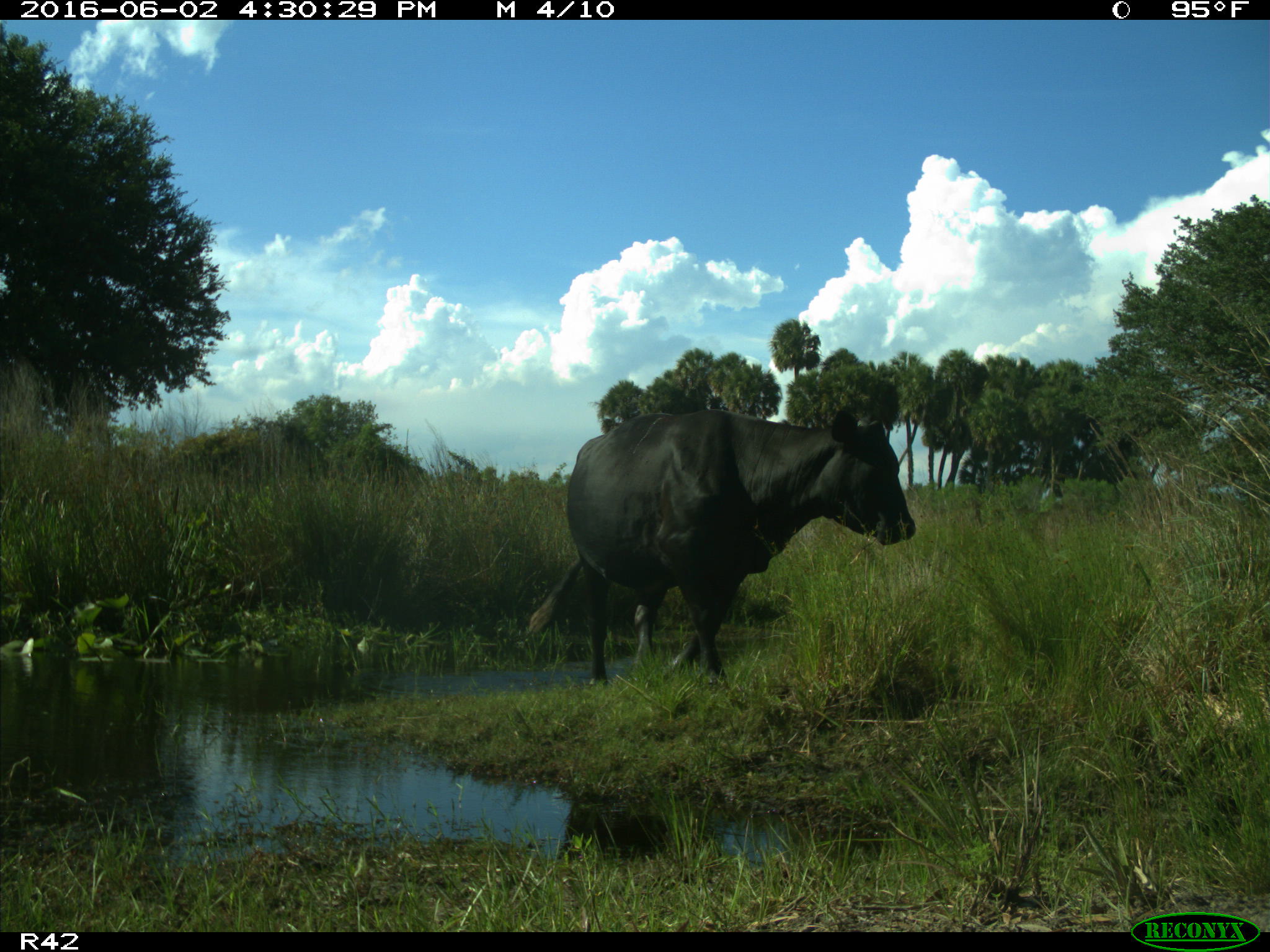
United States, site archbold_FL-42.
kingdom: Animalia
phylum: Chordata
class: Mammalia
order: Artiodactyla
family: Bovidae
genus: Bos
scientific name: Bos taurus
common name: domestic cow